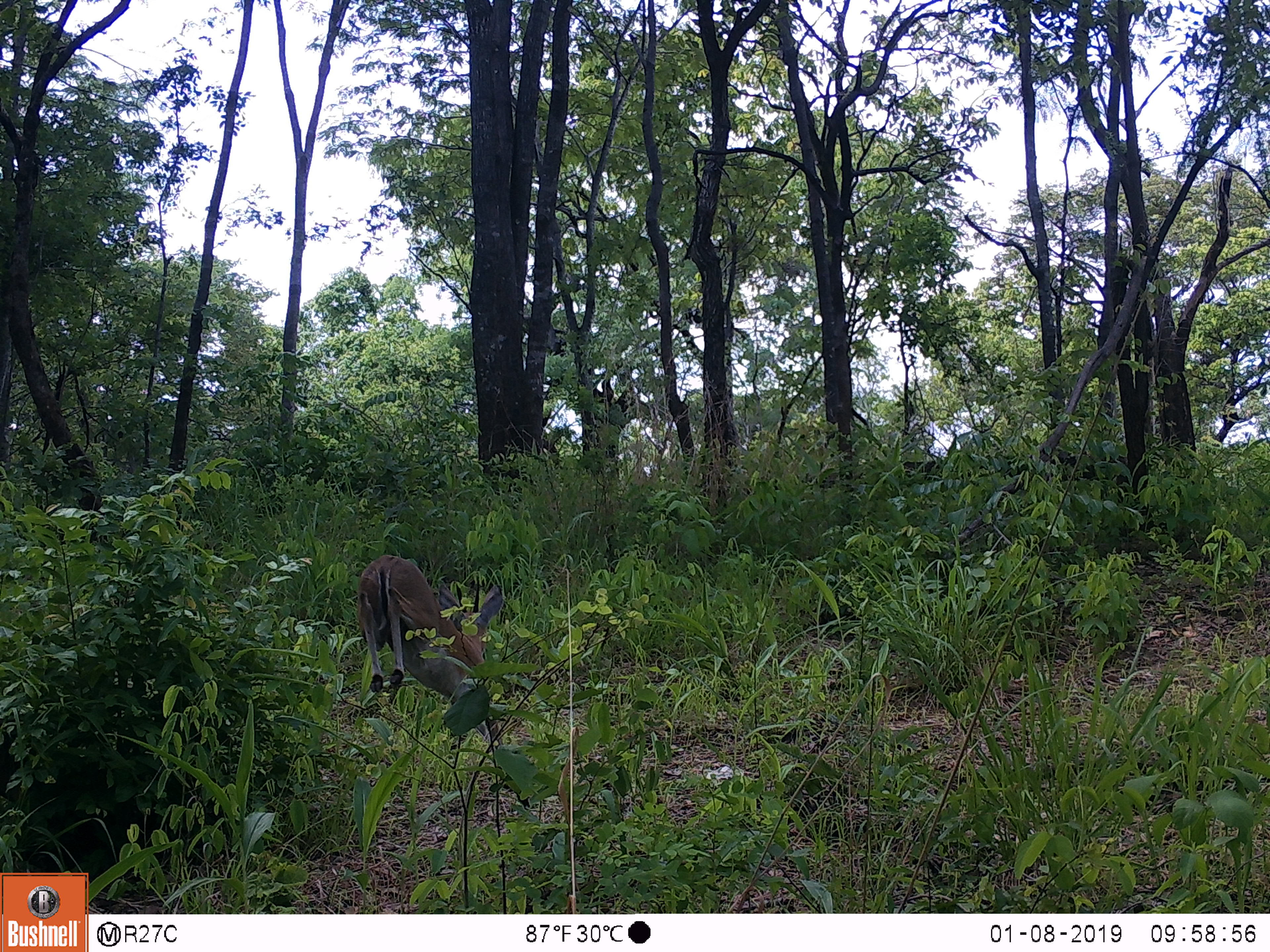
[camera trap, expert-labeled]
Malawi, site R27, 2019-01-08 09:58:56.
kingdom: Animalia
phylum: Chordata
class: Mammalia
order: Artiodactyla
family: Bovidae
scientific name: Antilopinae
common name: small antelope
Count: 1.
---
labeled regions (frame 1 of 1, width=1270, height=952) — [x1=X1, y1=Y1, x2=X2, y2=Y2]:
small antelope: [x1=339, y1=532, x2=536, y2=801]